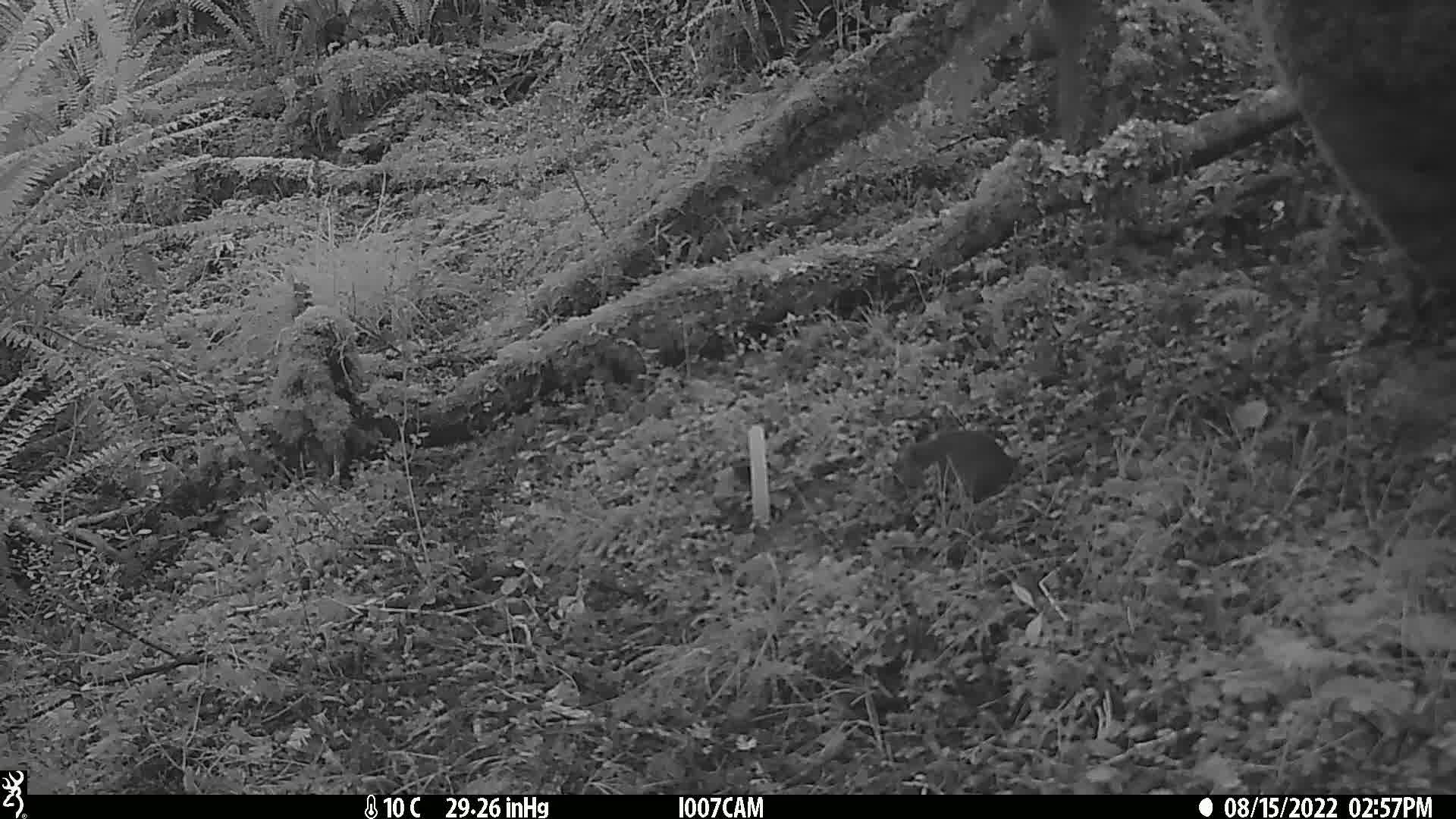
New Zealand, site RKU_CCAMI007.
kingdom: Animalia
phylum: Chordata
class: Mammalia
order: Rodentia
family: Muridae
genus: Rattus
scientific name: Rattus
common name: rat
Rat (Rattus).